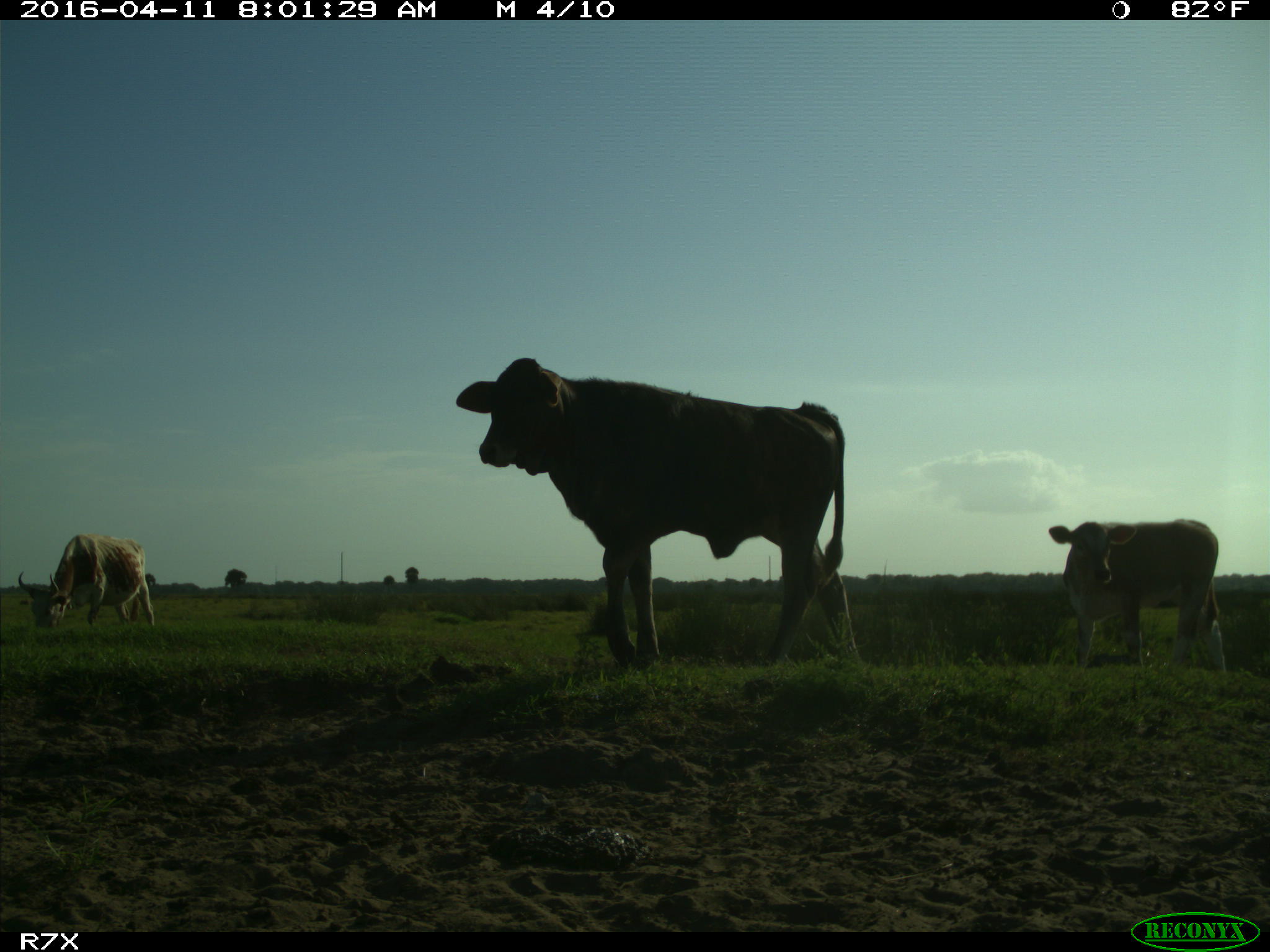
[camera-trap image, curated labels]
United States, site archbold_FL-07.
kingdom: Animalia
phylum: Chordata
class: Mammalia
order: Artiodactyla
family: Bovidae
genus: Bos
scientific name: Bos taurus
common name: domestic cow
Bos taurus (domestic cow).